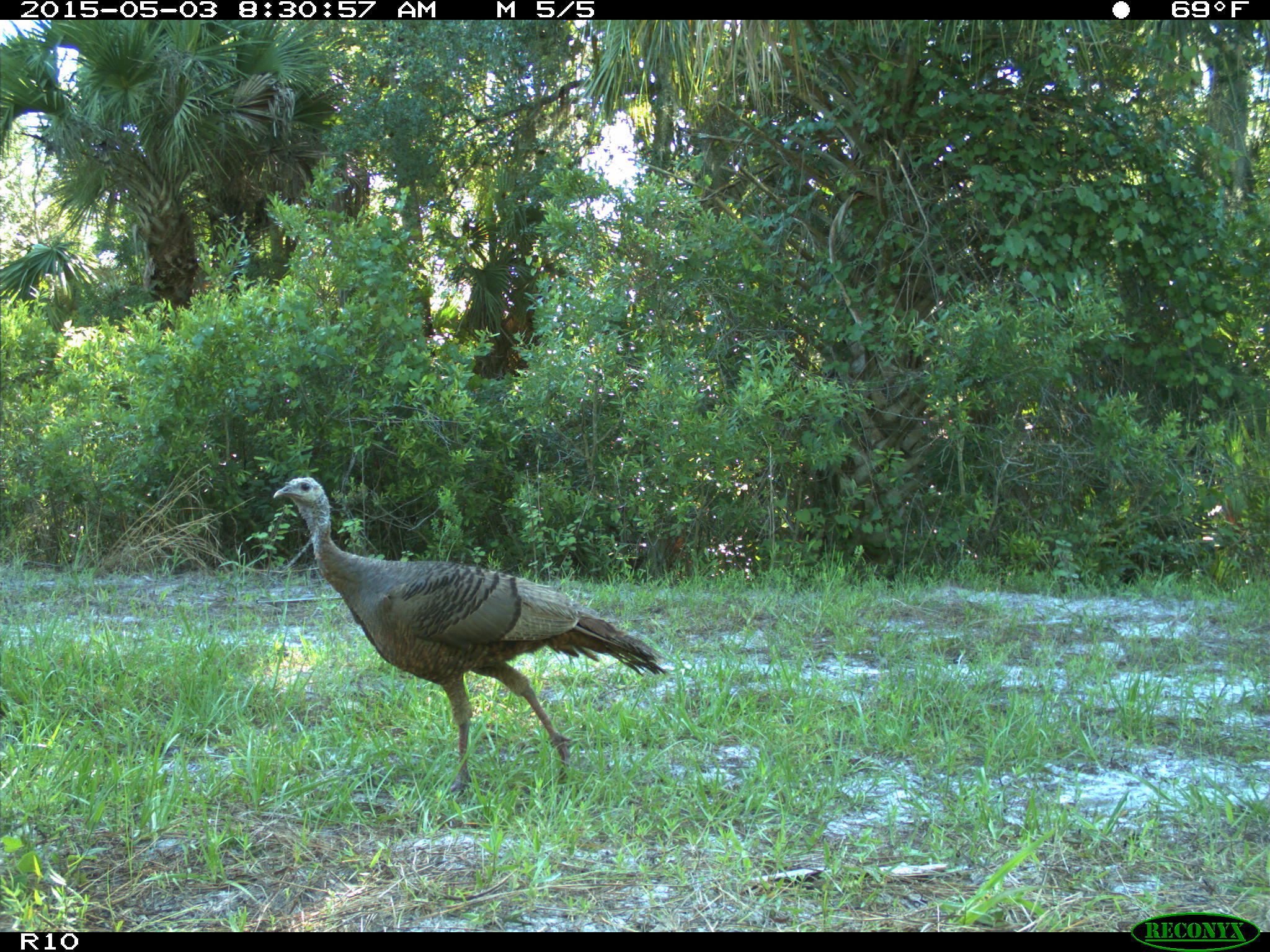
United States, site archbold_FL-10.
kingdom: Animalia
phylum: Chordata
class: Aves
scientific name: Aves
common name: birds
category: unidentified bird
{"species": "unidentified bird (birds) (Aves)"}